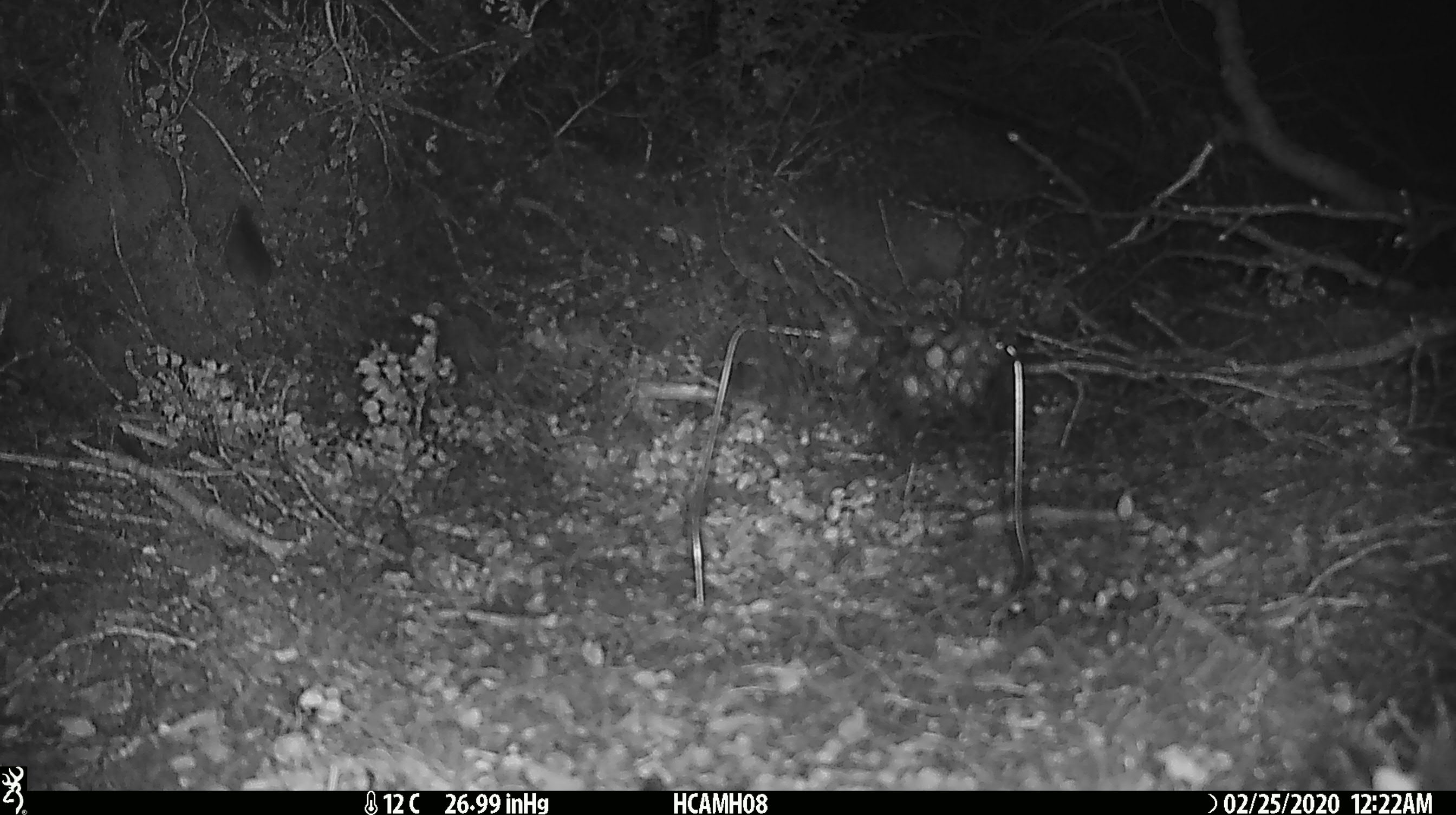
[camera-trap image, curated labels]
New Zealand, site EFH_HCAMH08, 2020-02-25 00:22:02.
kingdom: Animalia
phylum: Chordata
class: Mammalia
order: Rodentia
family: Muridae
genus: Mus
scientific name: Mus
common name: mouse